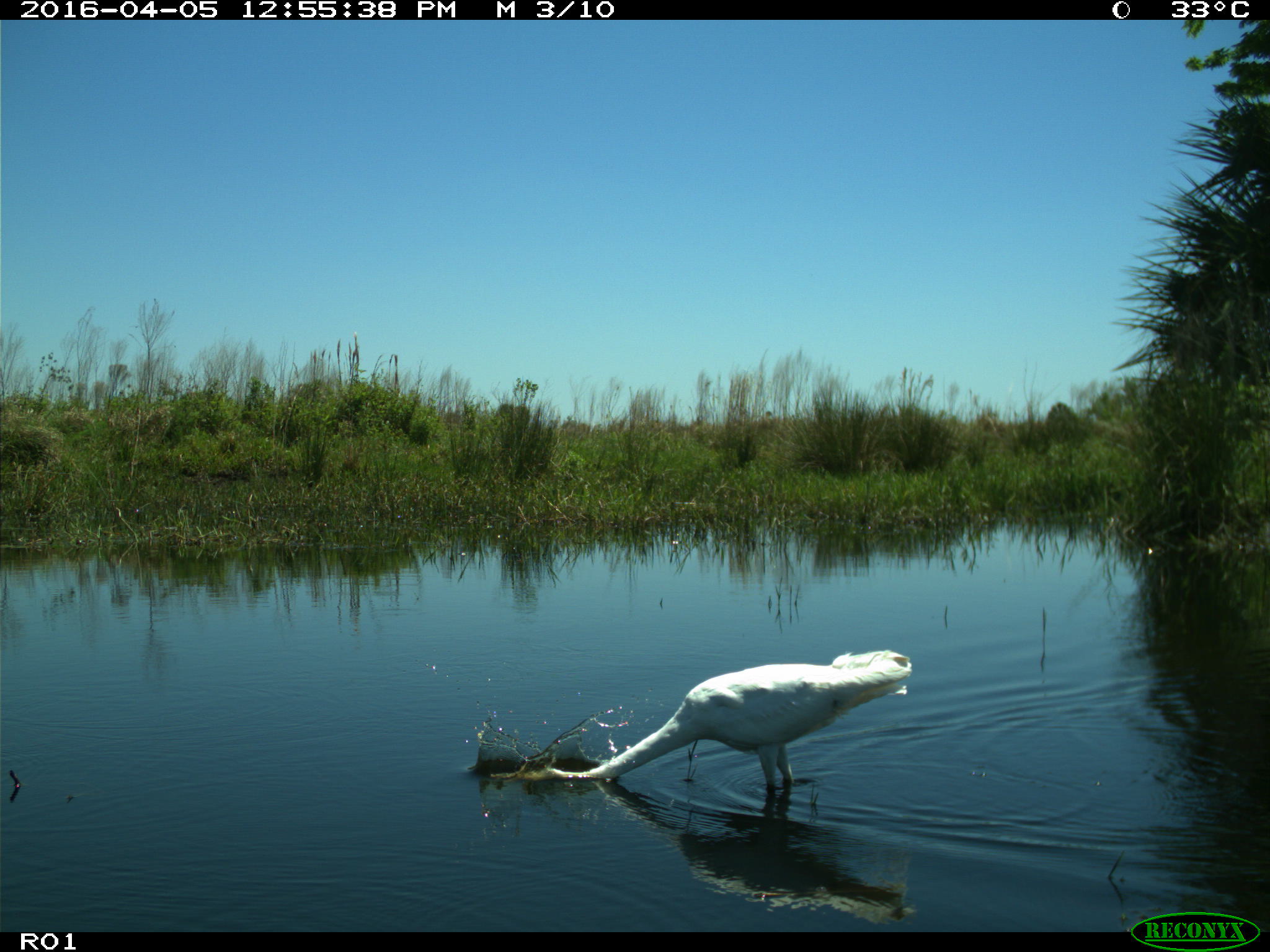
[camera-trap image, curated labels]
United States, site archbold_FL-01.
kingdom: Animalia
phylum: Chordata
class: Aves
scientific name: Aves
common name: birds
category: unidentified bird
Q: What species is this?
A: Unidentified bird (birds) (Aves).